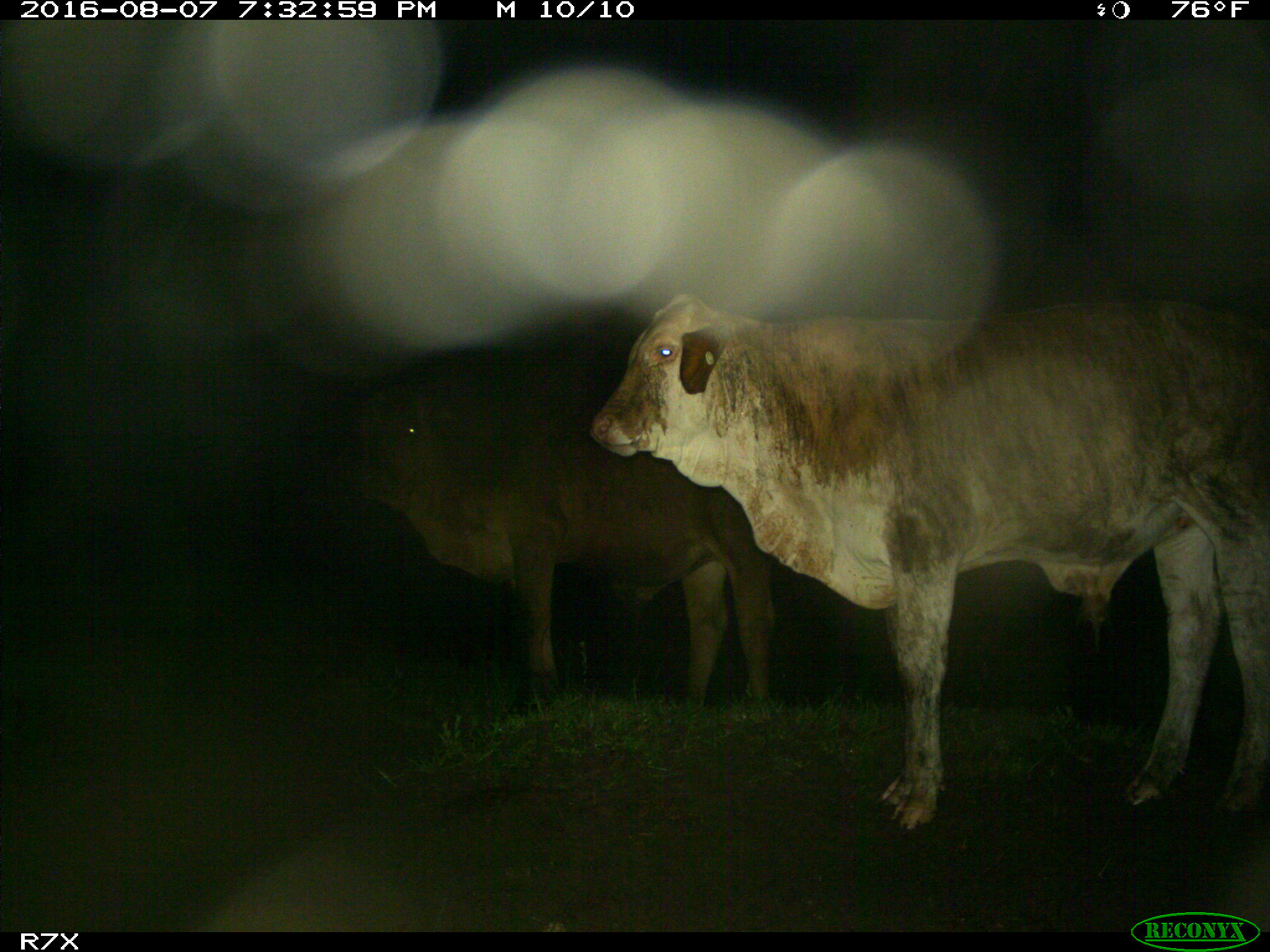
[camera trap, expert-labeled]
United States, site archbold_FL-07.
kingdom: Animalia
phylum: Chordata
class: Mammalia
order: Artiodactyla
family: Bovidae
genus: Bos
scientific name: Bos taurus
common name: domestic cow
Bos taurus (domestic cow).